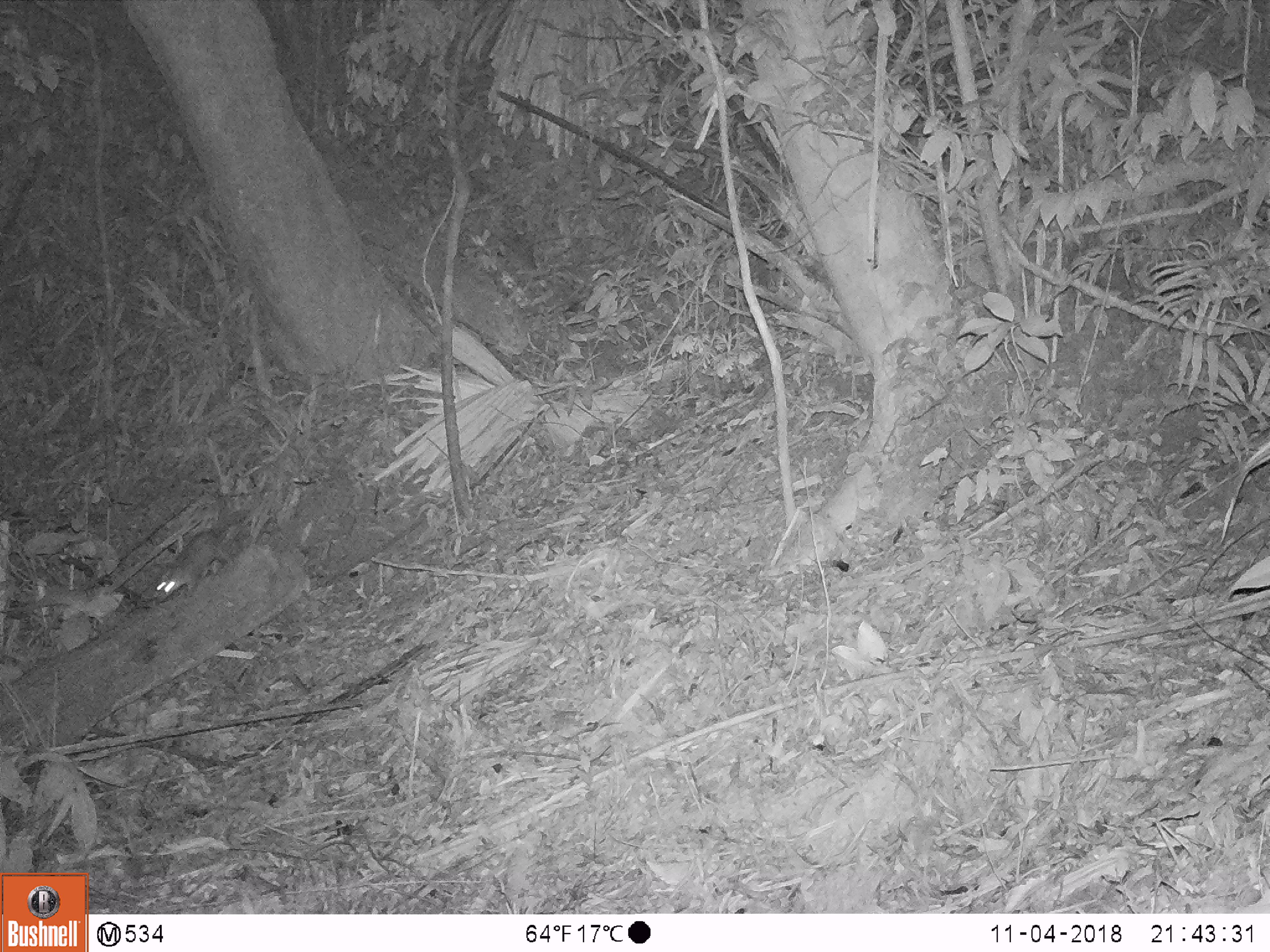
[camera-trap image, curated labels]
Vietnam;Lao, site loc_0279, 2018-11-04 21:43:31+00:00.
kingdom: Animalia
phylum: Chordata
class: Mammalia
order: Rodentia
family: Muridae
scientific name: Muridae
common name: old-world mice and rats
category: unidentified murid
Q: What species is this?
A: Unidentified murid (old-world mice and rats) (Muridae).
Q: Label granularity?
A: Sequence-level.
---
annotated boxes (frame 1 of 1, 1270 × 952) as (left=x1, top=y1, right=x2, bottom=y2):
unidentified murid: (left=155, top=509, right=249, bottom=594)